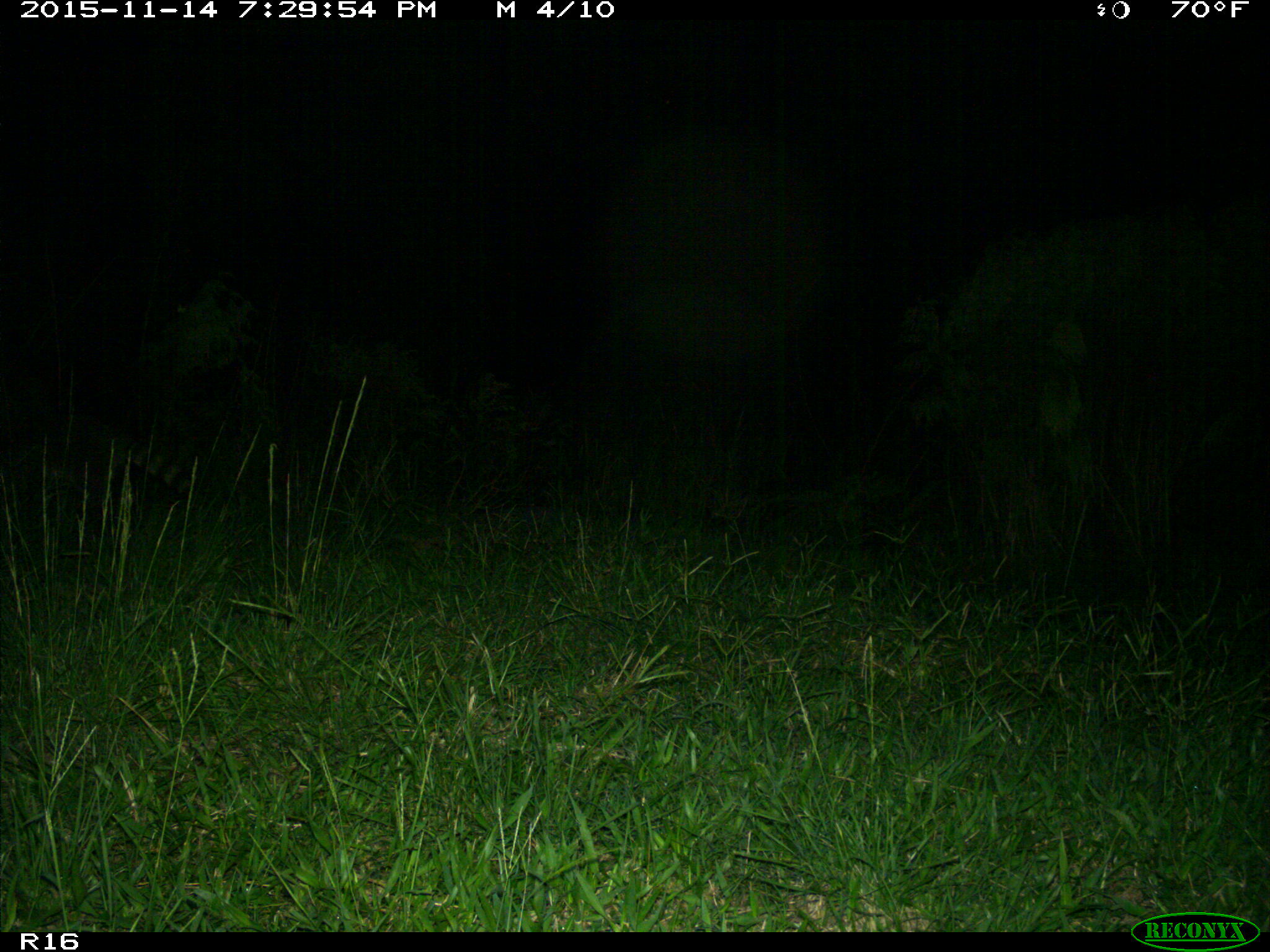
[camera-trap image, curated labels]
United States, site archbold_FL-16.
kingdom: Animalia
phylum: Chordata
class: Mammalia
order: Carnivora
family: Procyonidae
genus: Procyon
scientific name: Procyon lotor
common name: common raccoon